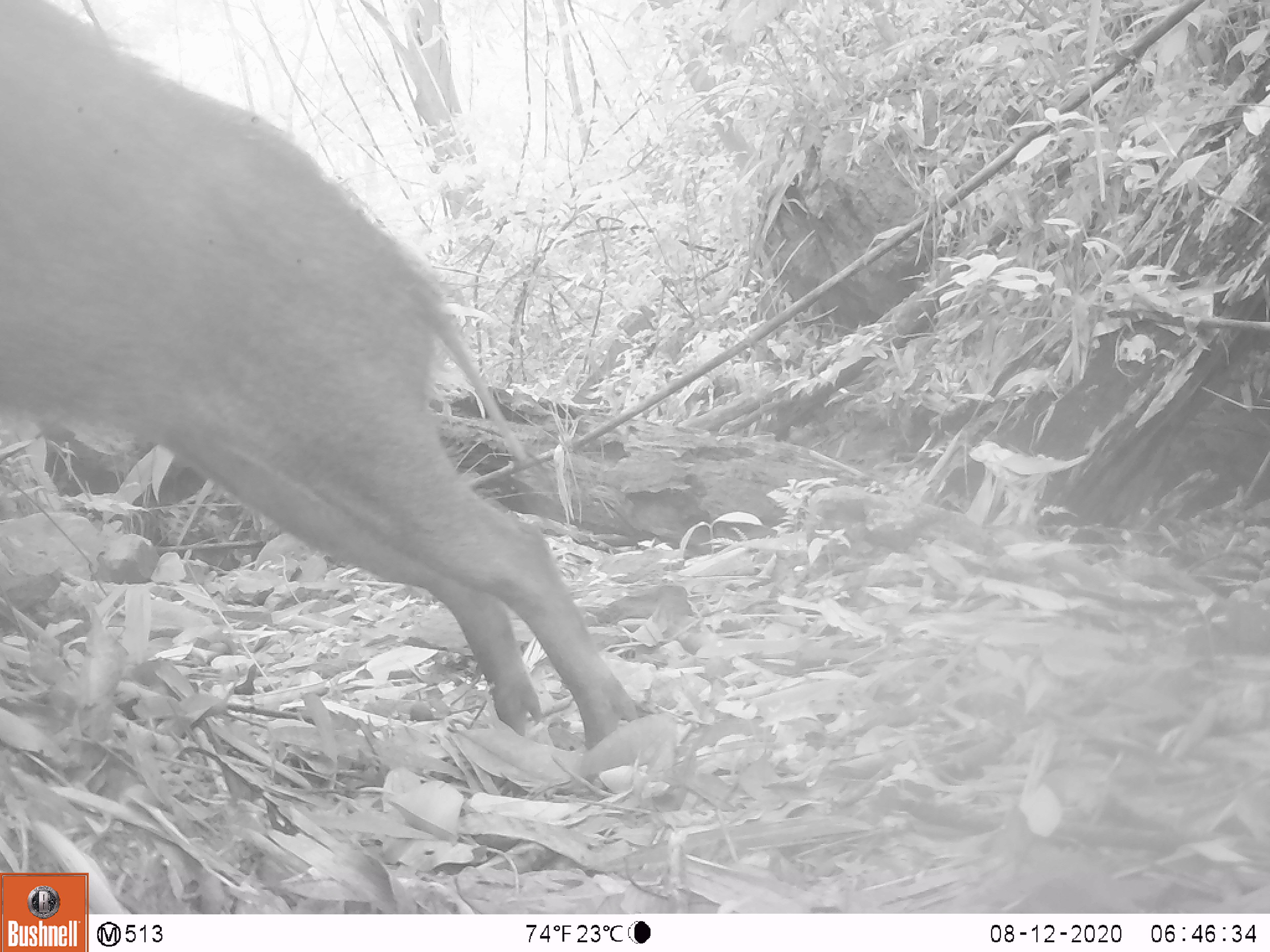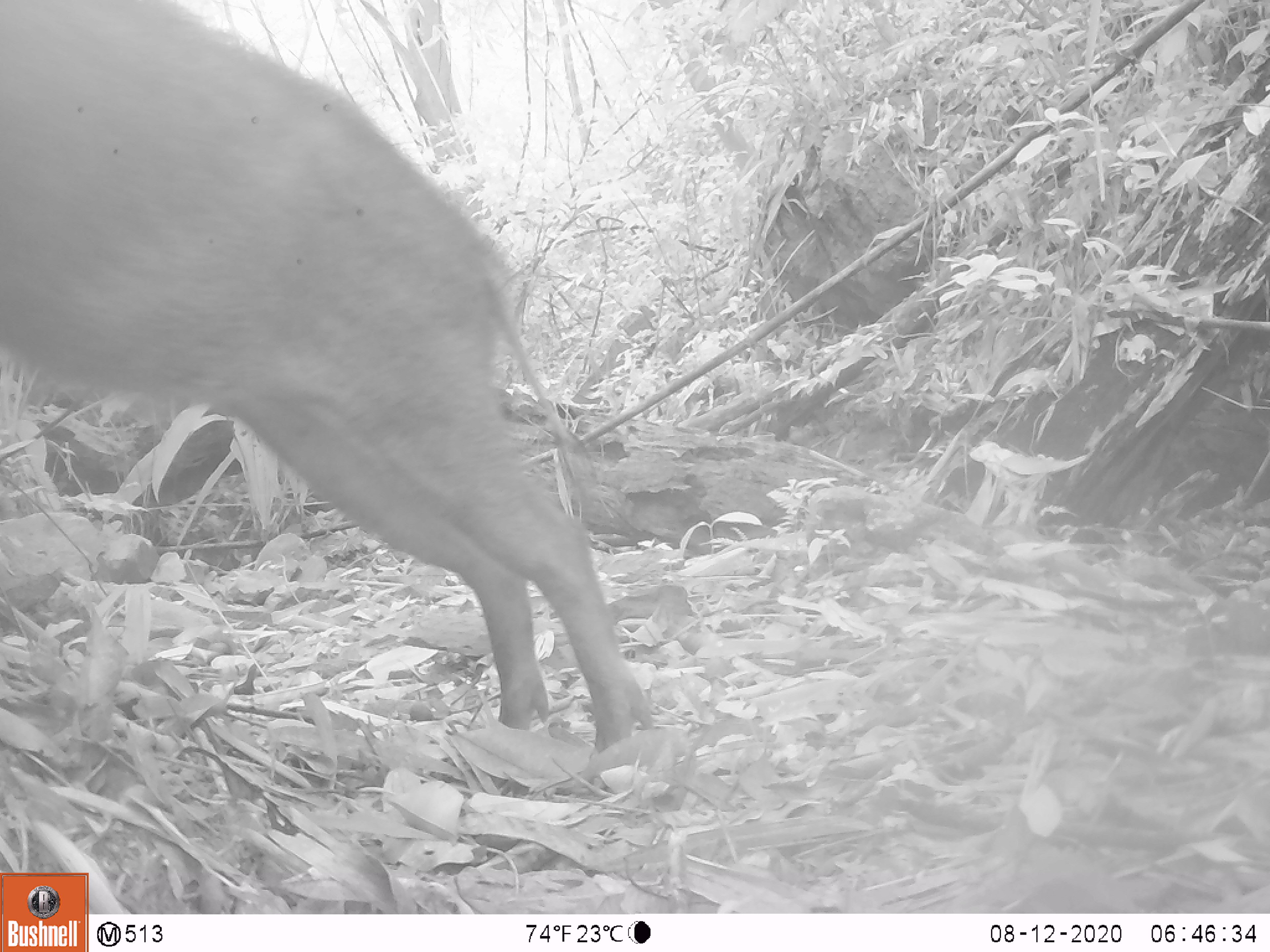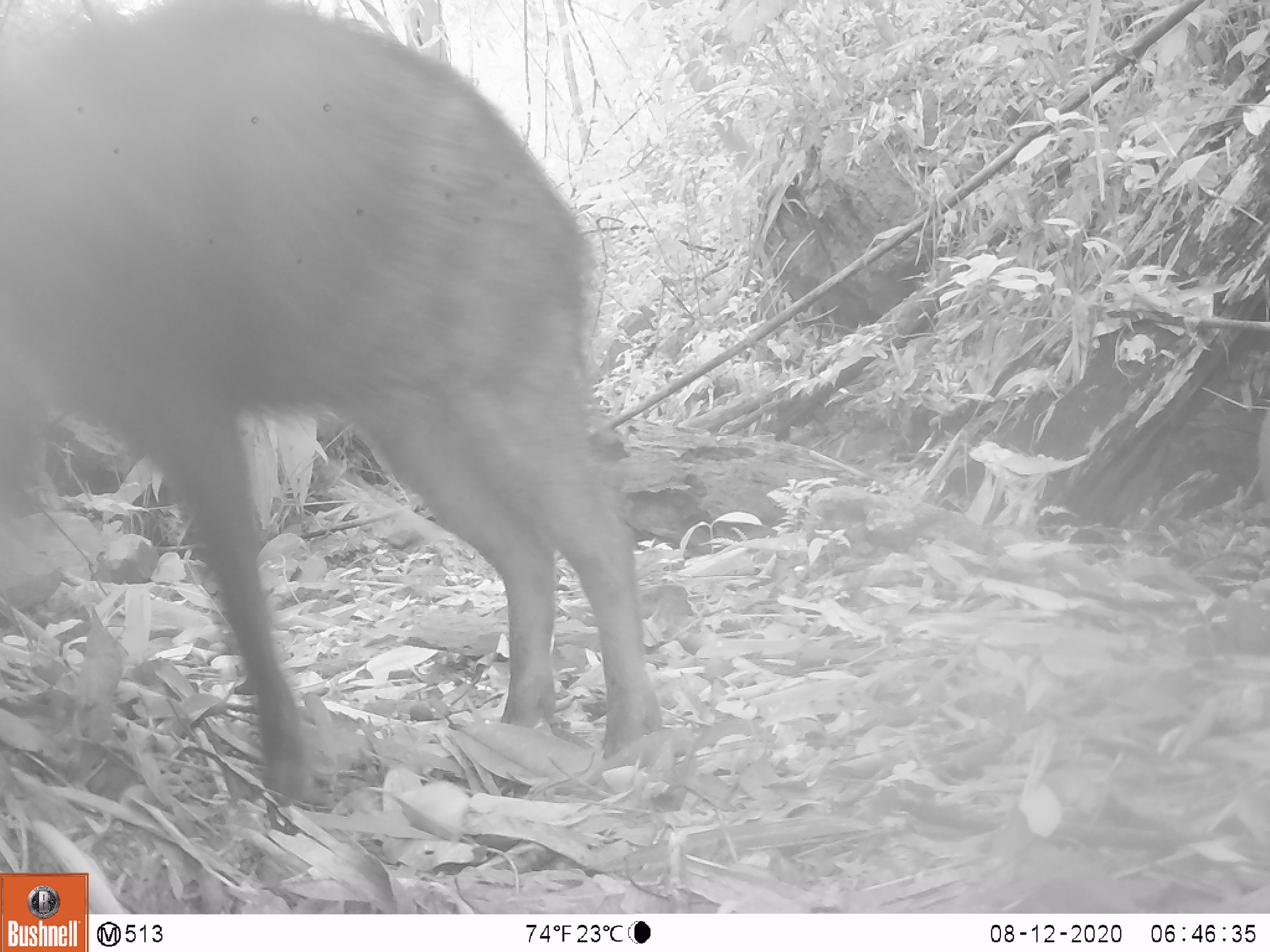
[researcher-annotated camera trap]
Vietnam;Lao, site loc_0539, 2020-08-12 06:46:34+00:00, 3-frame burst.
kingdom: Animalia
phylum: Chordata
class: Mammalia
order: Artiodactyla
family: Suidae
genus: Sus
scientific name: Sus scrofa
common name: eurasian wild pig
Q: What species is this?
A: Eurasian wild pig (Sus scrofa).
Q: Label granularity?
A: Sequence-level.